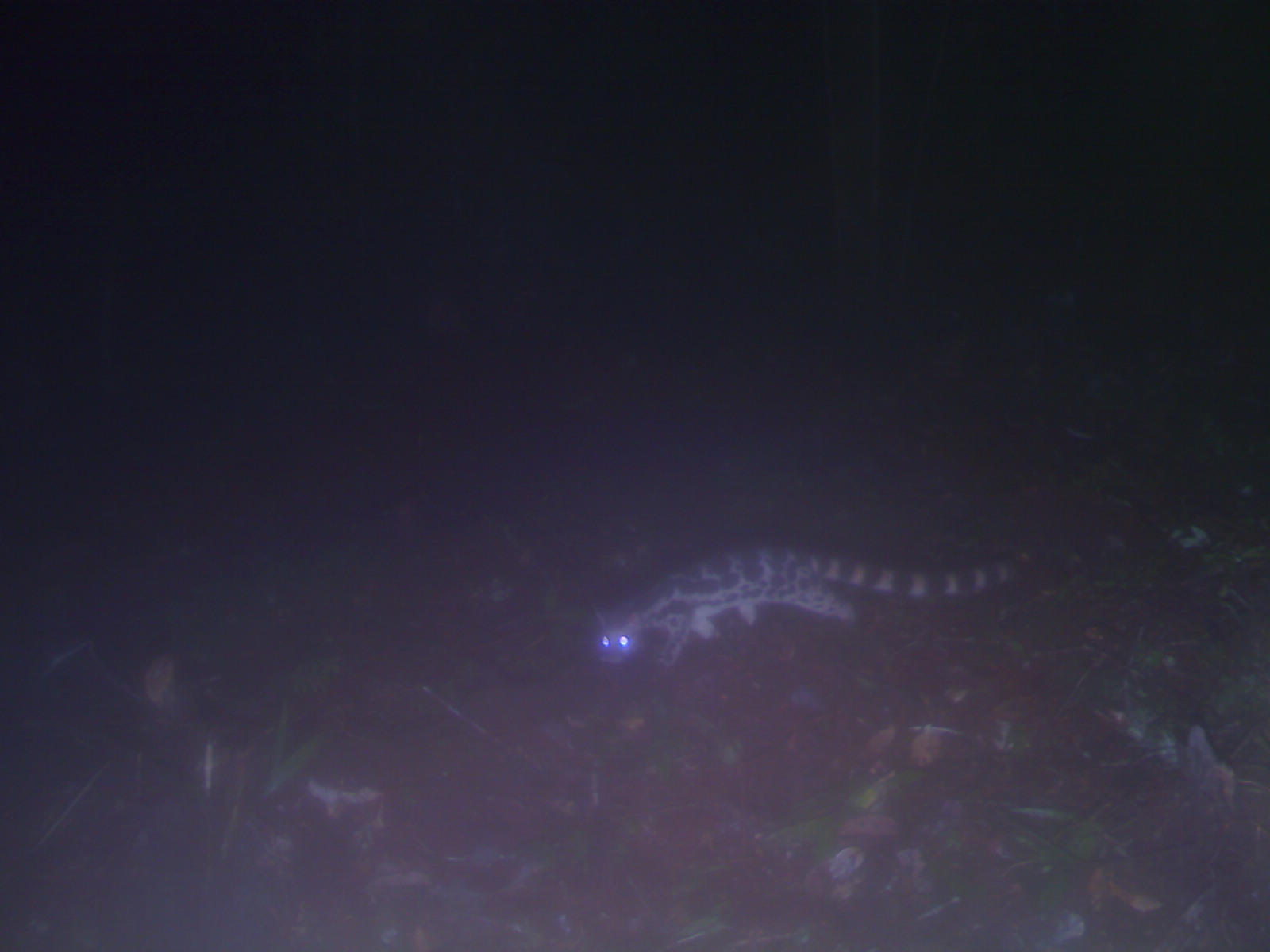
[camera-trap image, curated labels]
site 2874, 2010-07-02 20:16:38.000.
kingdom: Animalia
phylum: Chordata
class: Mammalia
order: Carnivora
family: Prionodontidae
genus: Prionodon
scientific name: Prionodon linsang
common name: banded linsang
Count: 1.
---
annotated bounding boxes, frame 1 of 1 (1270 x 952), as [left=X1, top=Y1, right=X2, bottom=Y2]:
prionodon linsang: [left=594, top=542, right=1018, bottom=668]